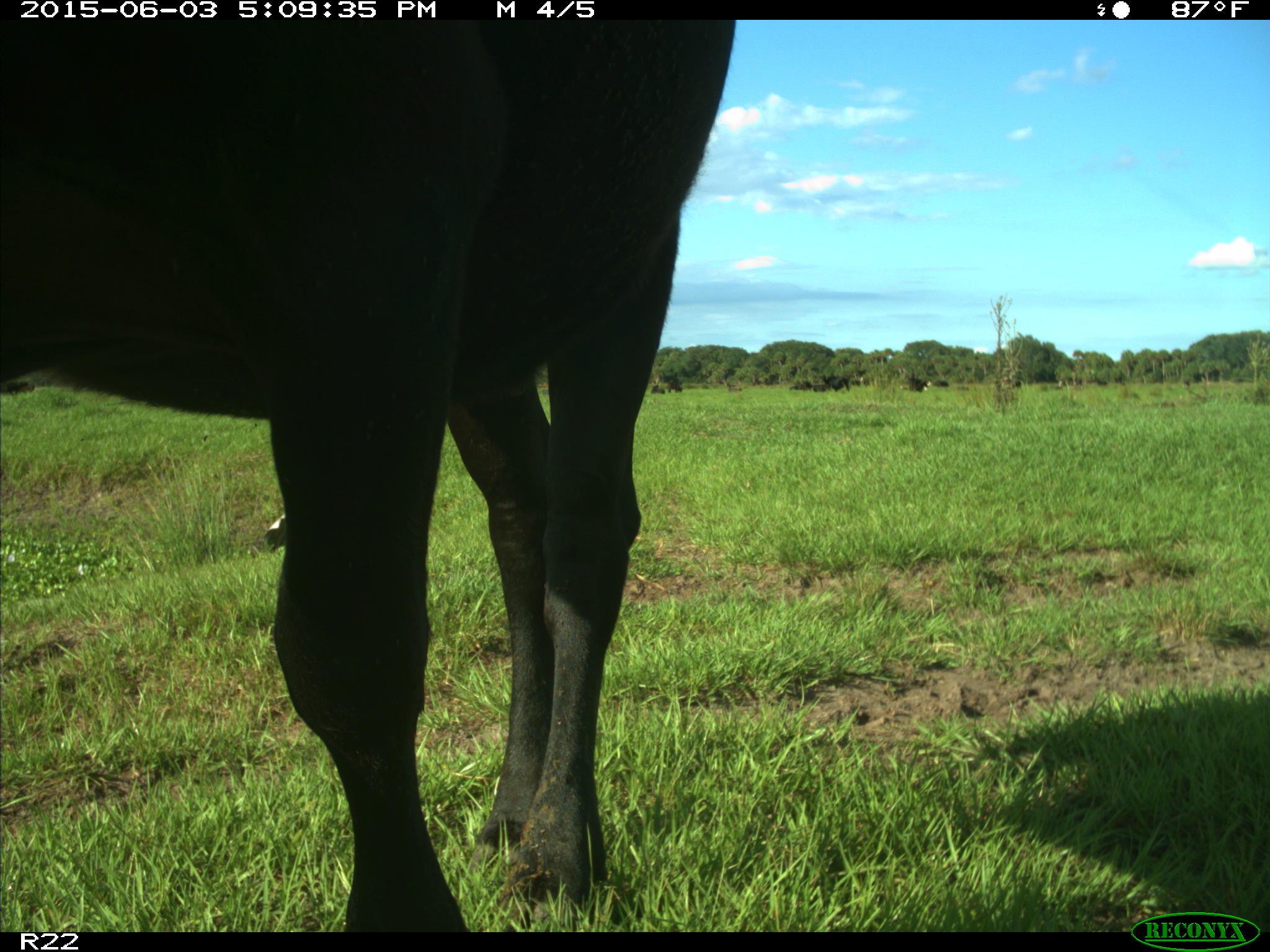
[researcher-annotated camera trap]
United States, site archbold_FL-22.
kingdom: Animalia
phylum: Chordata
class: Mammalia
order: Artiodactyla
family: Bovidae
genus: Bos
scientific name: Bos taurus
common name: domestic cow